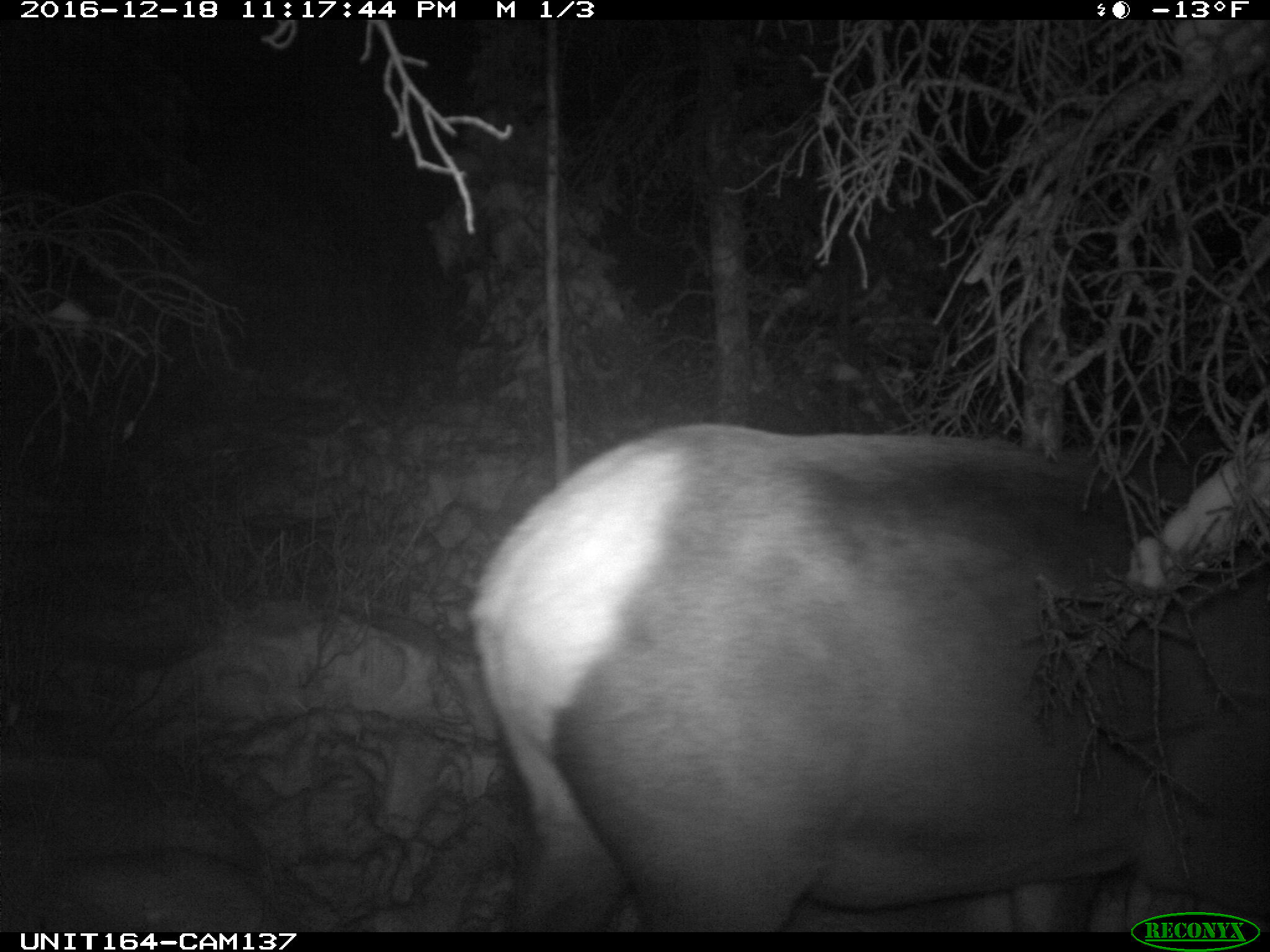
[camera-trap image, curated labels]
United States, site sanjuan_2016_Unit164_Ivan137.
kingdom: Animalia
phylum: Chordata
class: Mammalia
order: Artiodactyla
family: Cervidae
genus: Cervus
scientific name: Cervus elaphus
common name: red deer